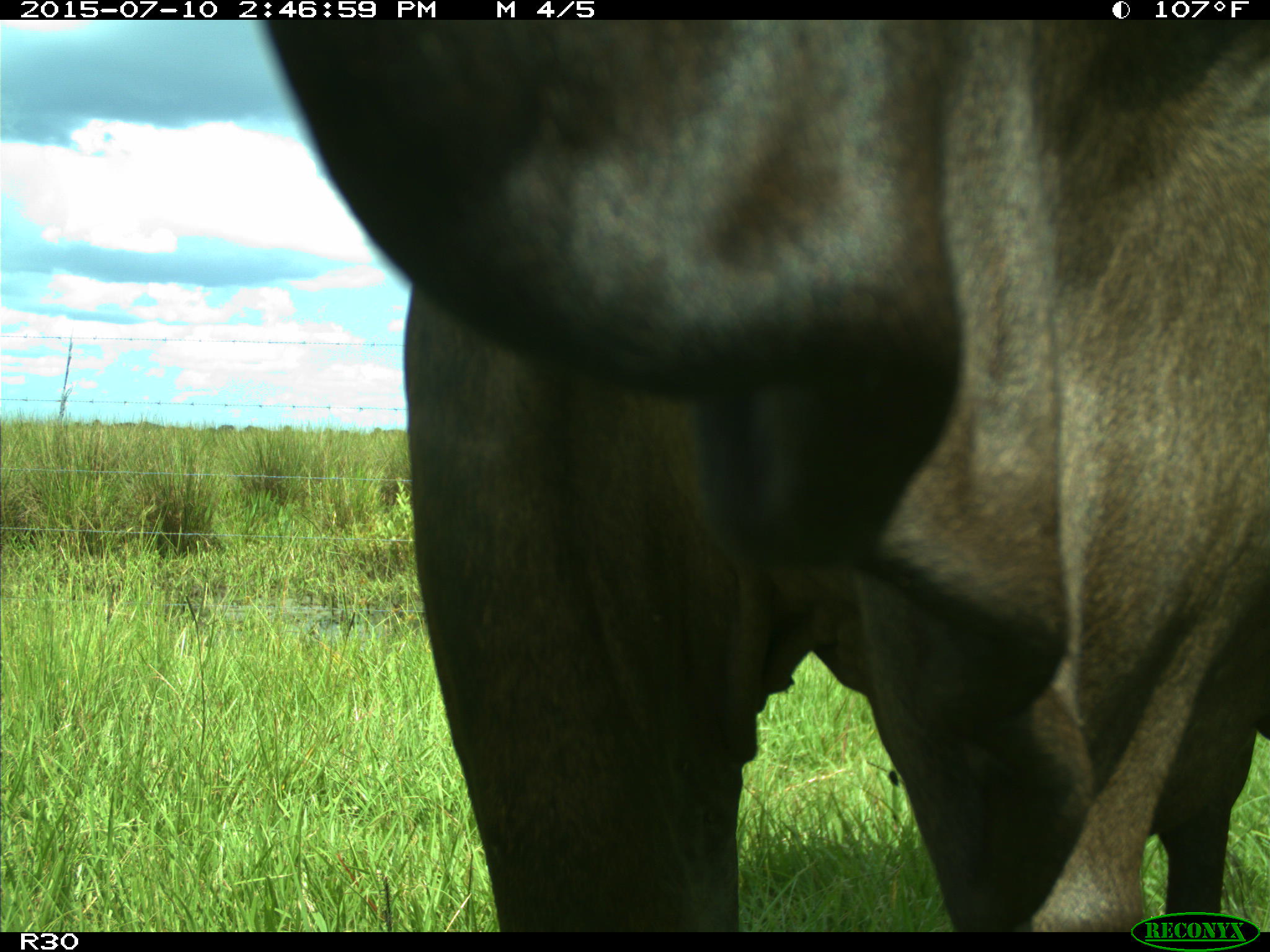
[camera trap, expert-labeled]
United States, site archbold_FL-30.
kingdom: Animalia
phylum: Chordata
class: Mammalia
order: Artiodactyla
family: Bovidae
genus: Bos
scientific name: Bos taurus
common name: domestic cow